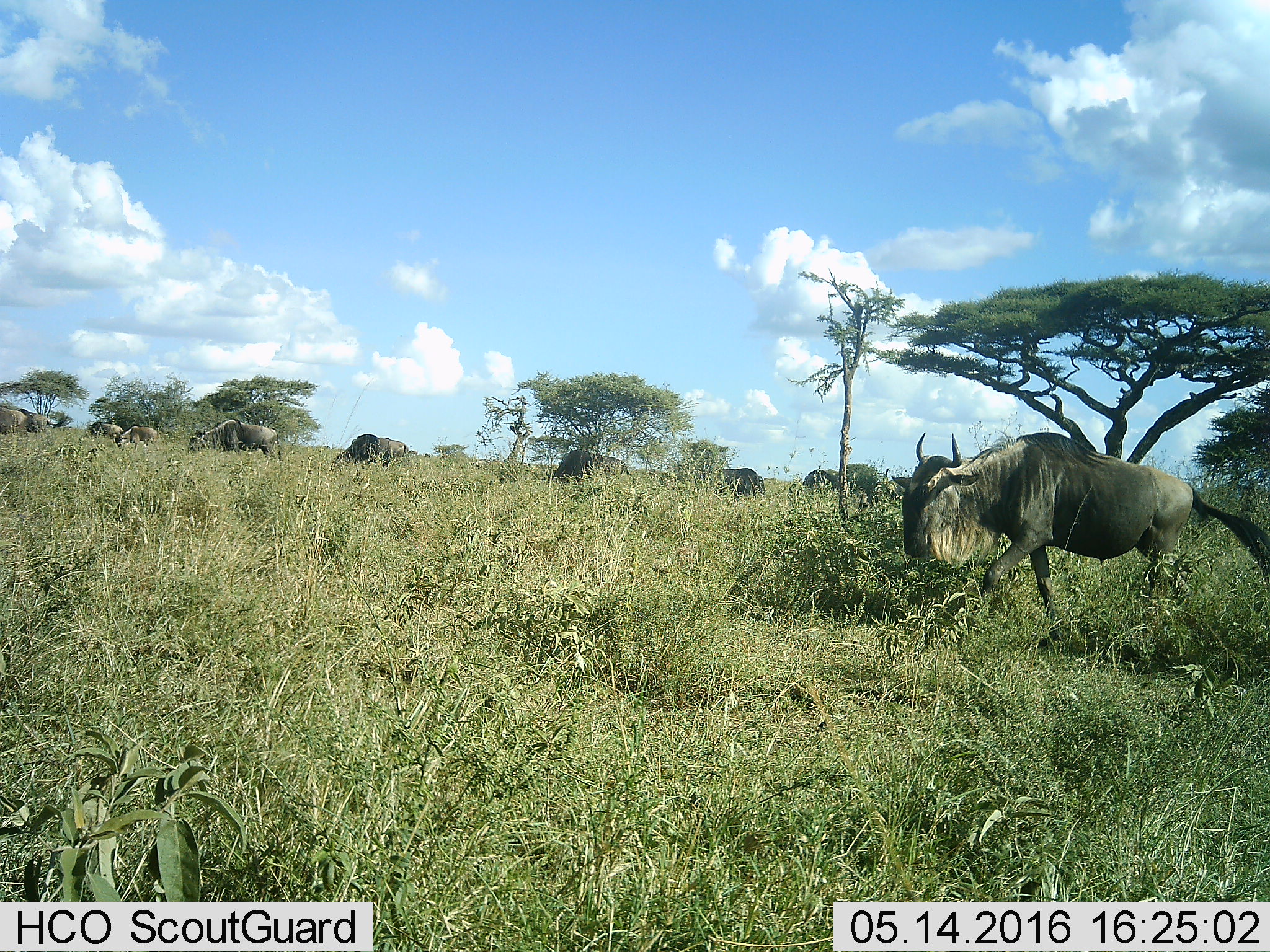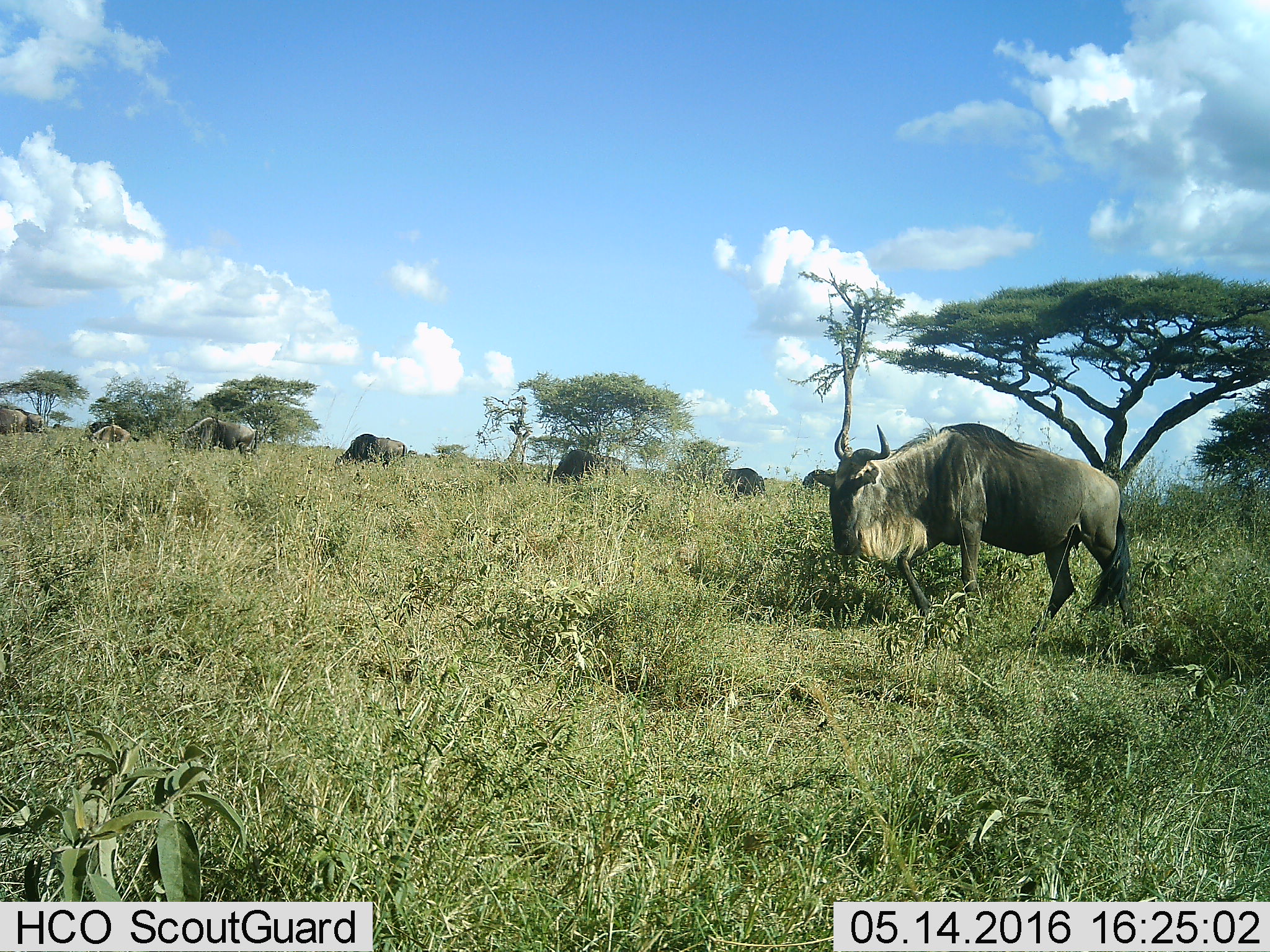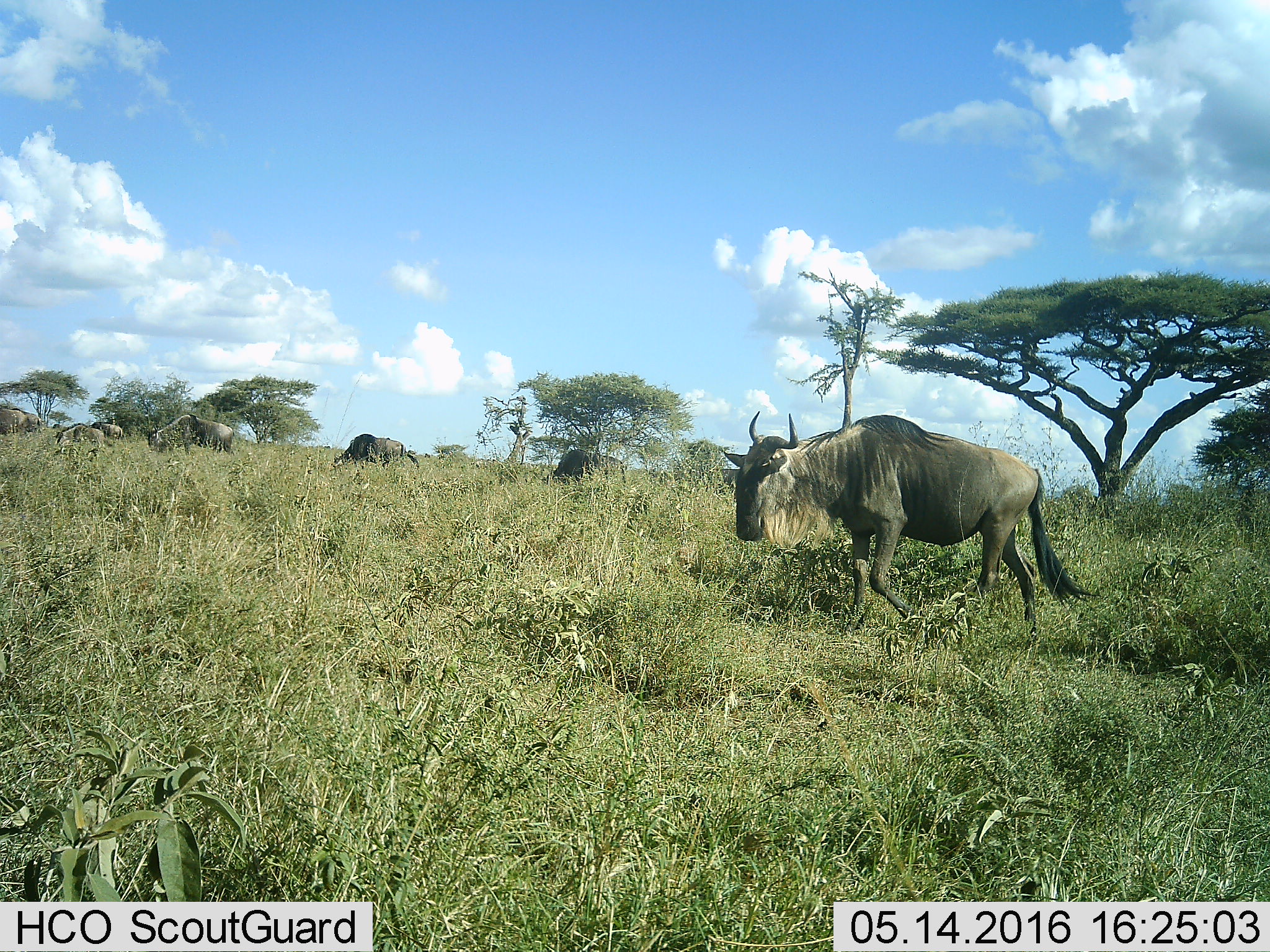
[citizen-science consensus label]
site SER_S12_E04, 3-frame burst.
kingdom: Animalia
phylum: Chordata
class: Mammalia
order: Artiodactyla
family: Bovidae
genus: Connochaetes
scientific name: Connochaetes taurinus taurinus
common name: blue wildebeest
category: wildebeestblue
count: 11-50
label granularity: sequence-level